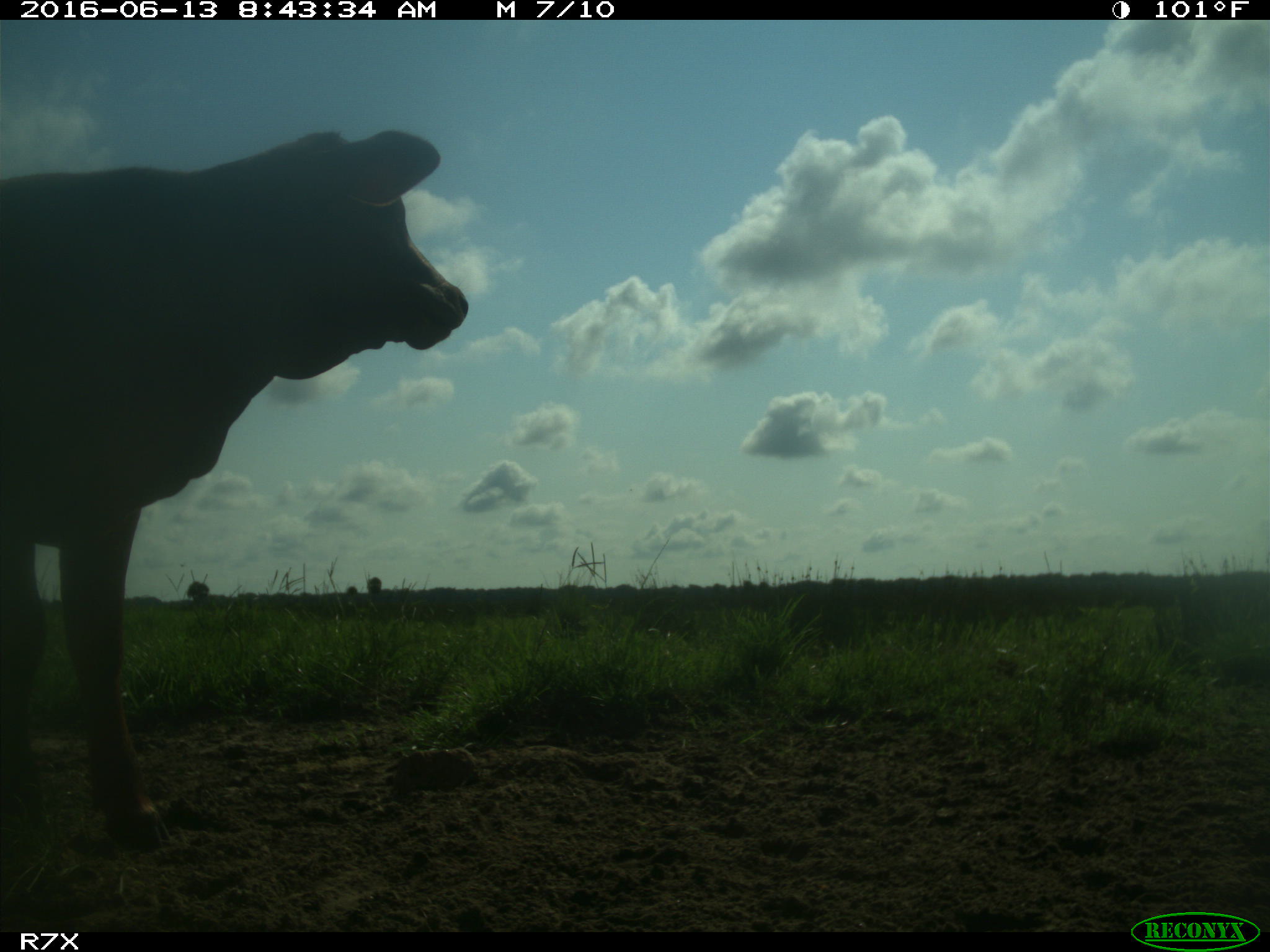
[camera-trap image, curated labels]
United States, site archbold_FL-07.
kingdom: Animalia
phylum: Chordata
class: Mammalia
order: Artiodactyla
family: Bovidae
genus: Bos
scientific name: Bos taurus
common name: domestic cow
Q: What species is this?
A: Bos taurus (domestic cow).